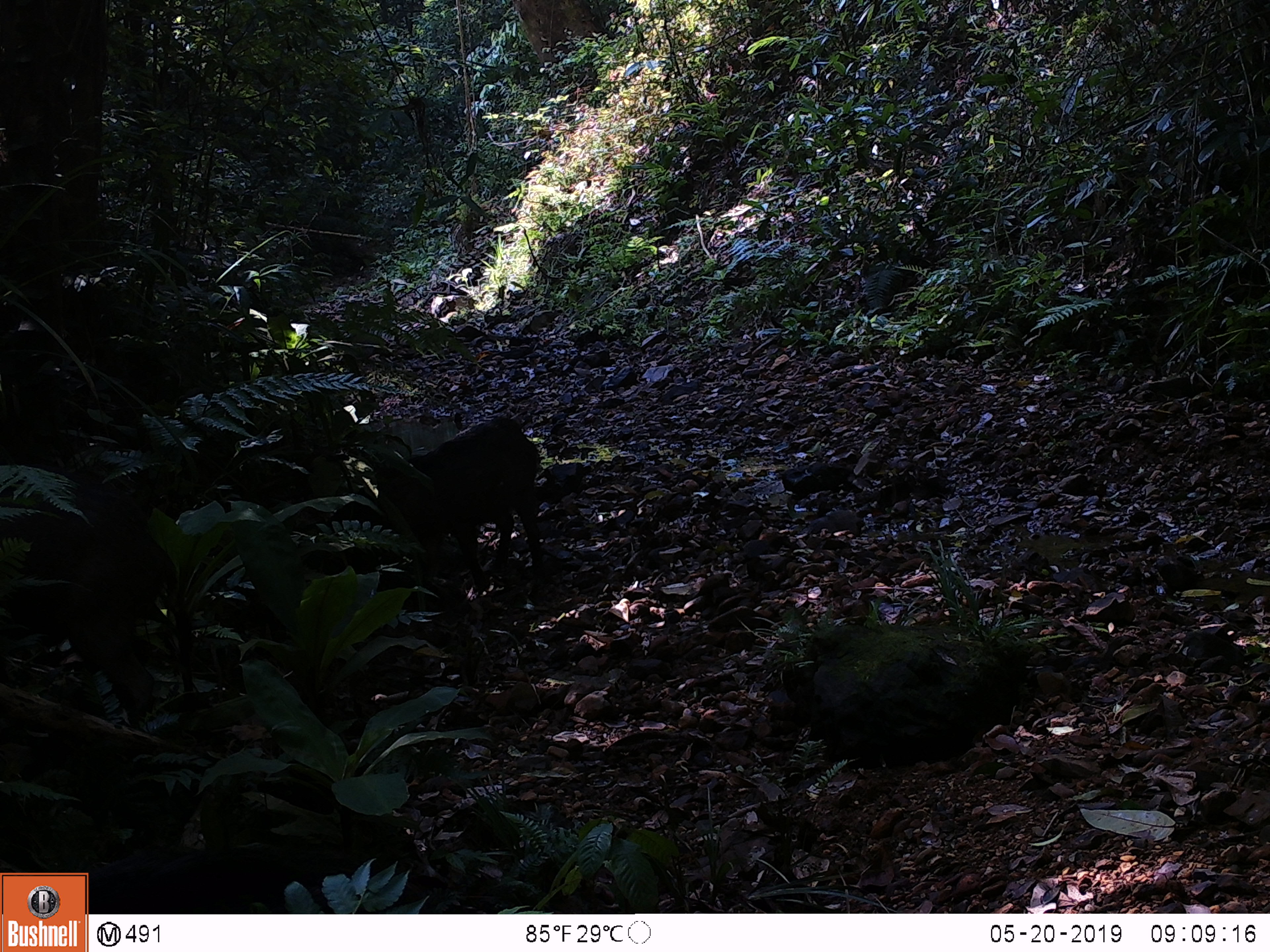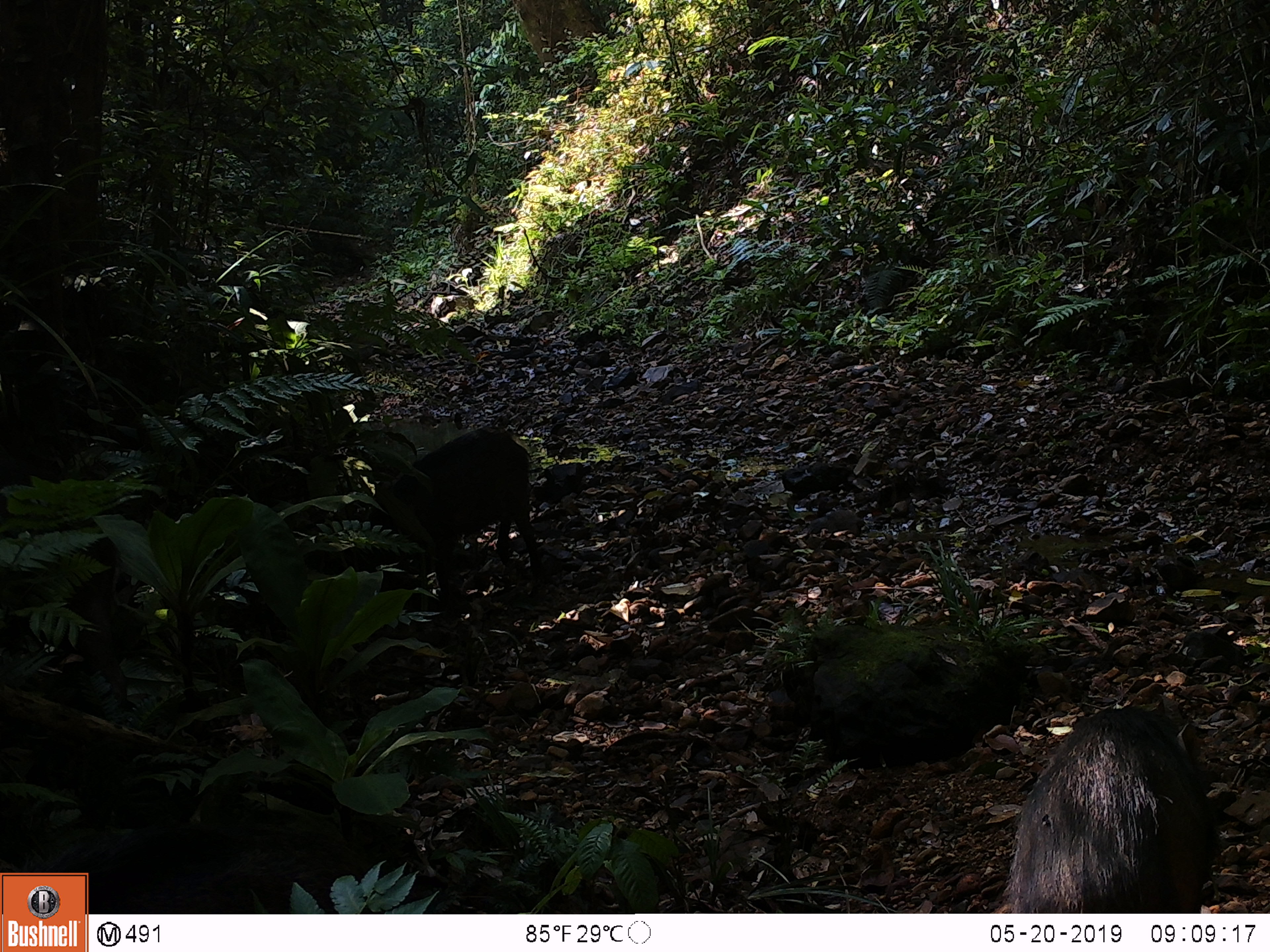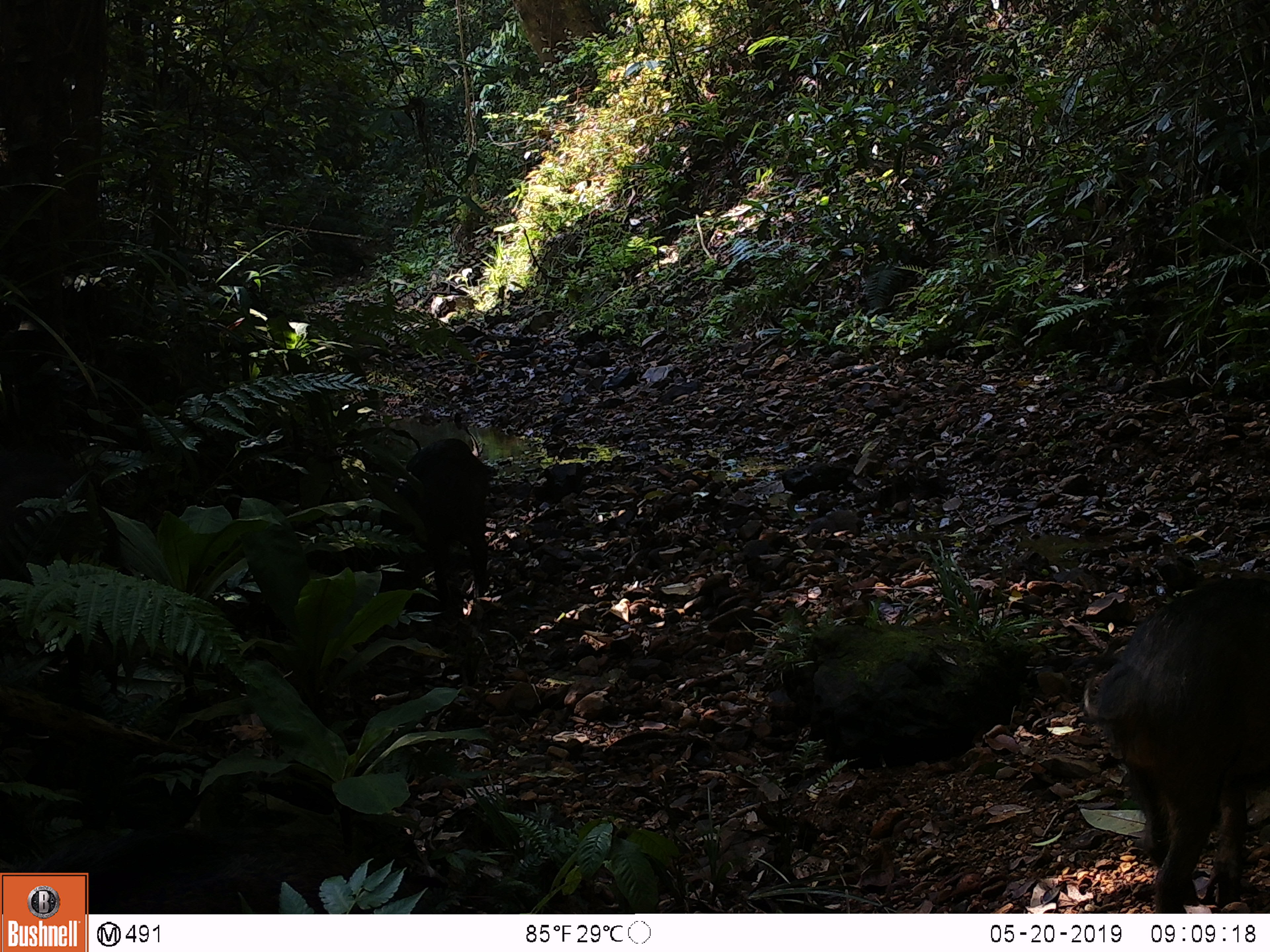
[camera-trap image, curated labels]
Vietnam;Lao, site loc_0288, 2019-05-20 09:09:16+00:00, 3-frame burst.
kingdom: Animalia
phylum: Chordata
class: Mammalia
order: Artiodactyla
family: Suidae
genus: Sus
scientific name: Sus scrofa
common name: eurasian wild pig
Eurasian wild pig (Sus scrofa). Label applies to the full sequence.